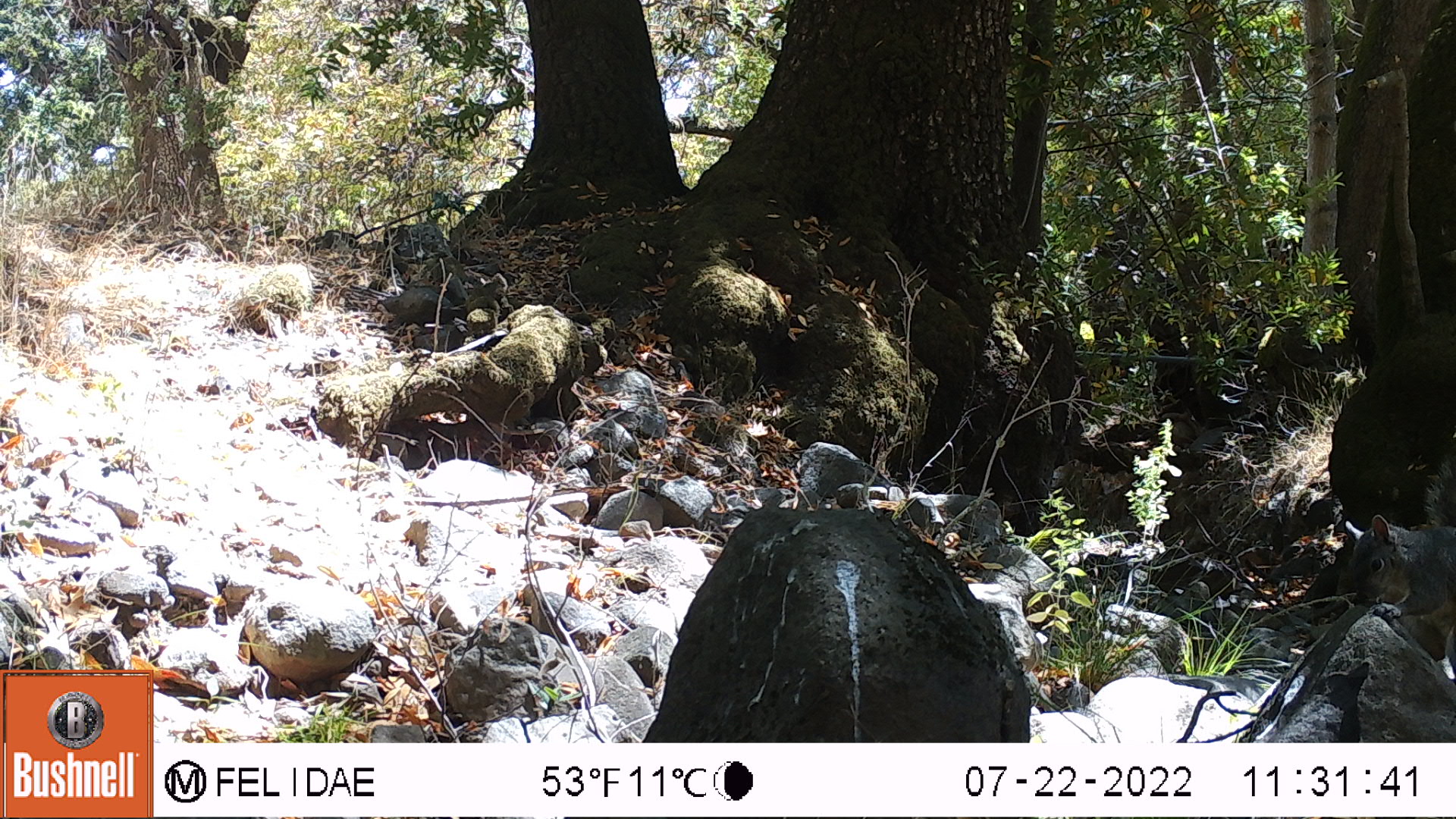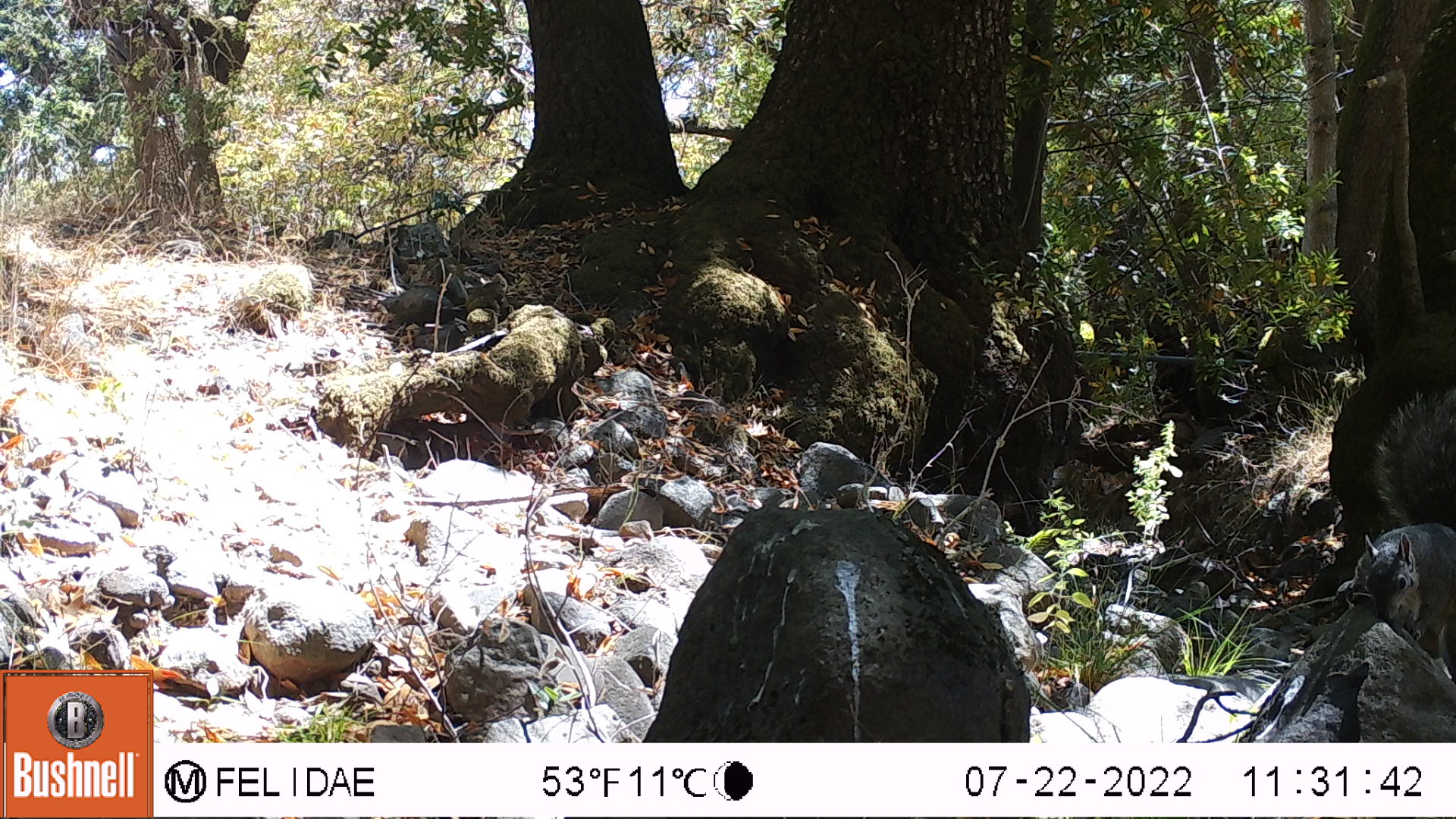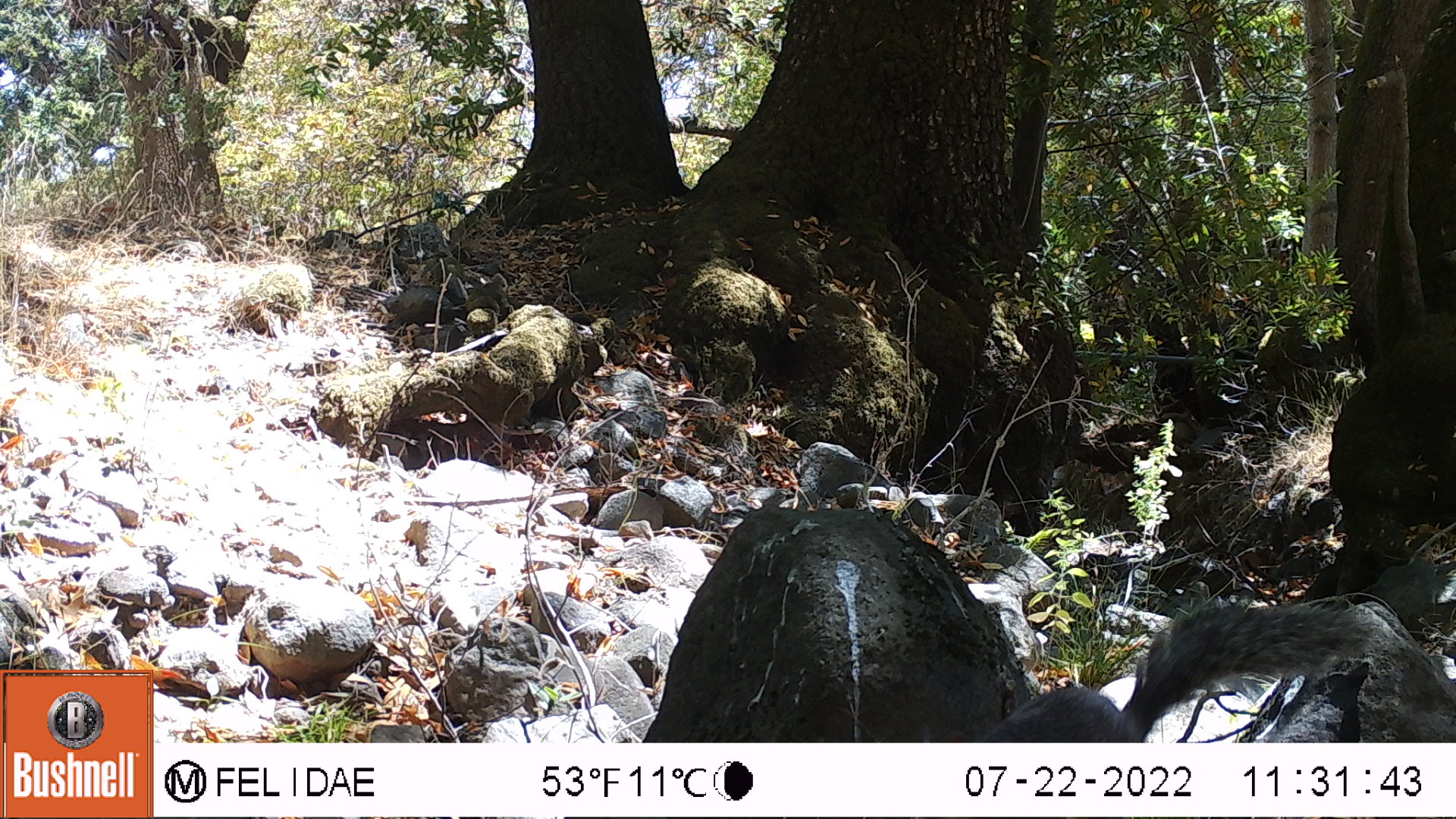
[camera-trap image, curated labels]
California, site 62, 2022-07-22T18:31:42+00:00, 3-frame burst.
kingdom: Animalia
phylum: Chordata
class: Mammalia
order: Rodentia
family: Sciuridae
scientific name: Sciuridae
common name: squirrel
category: unknown squirrel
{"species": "unknown squirrel (squirrel) (Sciuridae)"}